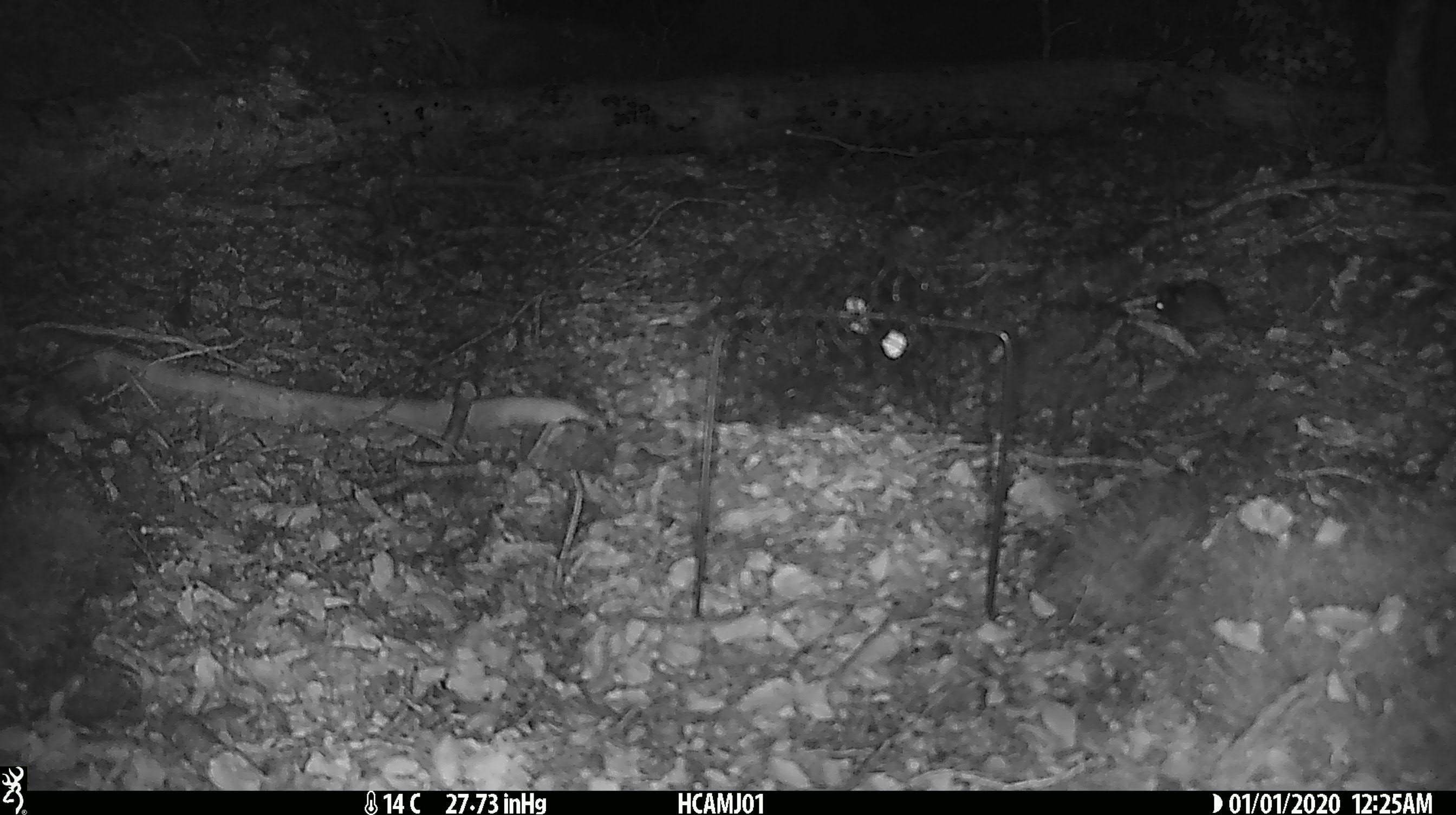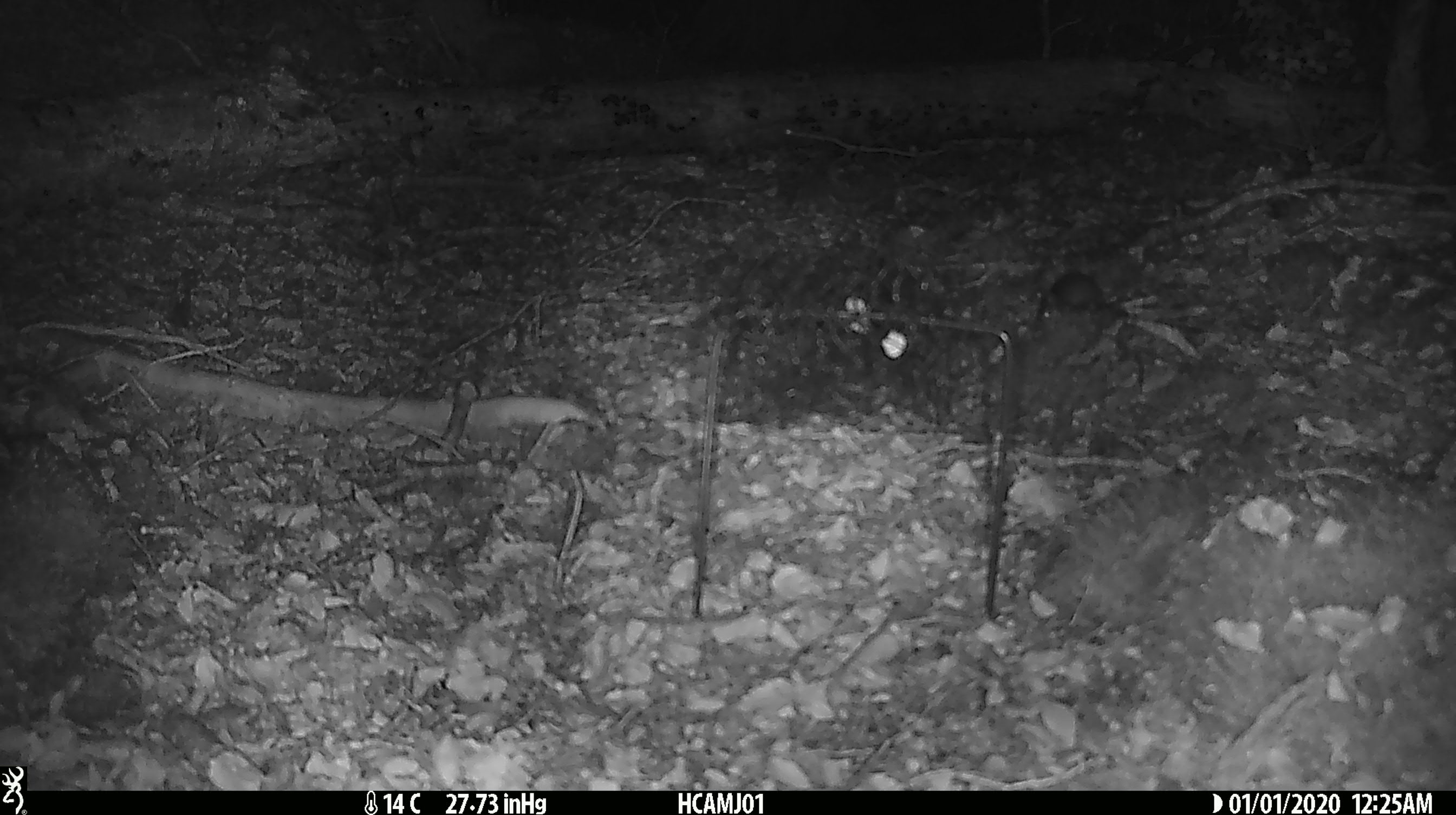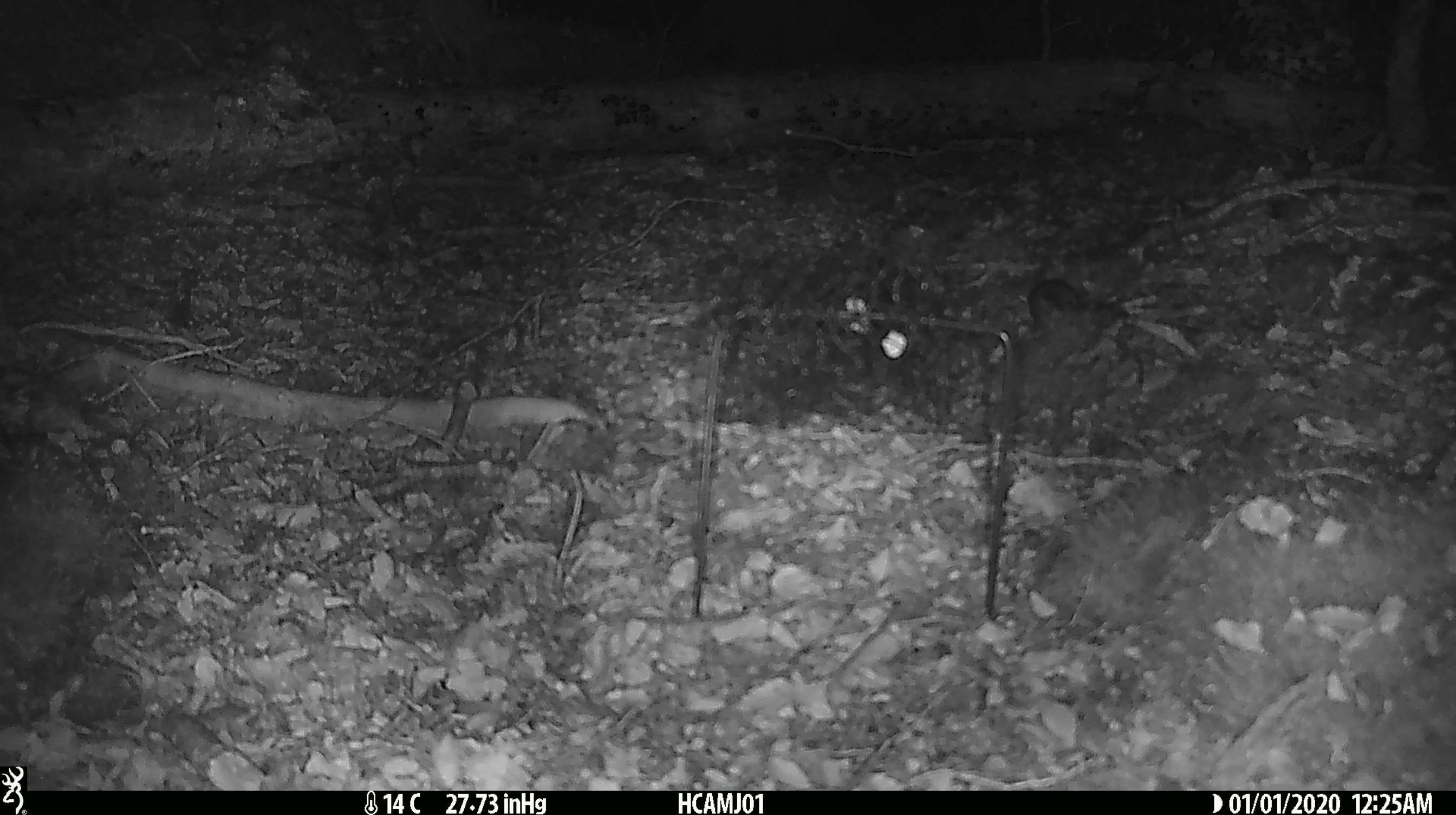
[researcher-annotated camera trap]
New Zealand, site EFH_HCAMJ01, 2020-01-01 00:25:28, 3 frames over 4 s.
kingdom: Animalia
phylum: Chordata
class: Mammalia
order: Rodentia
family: Muridae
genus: Mus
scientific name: Mus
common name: mouse